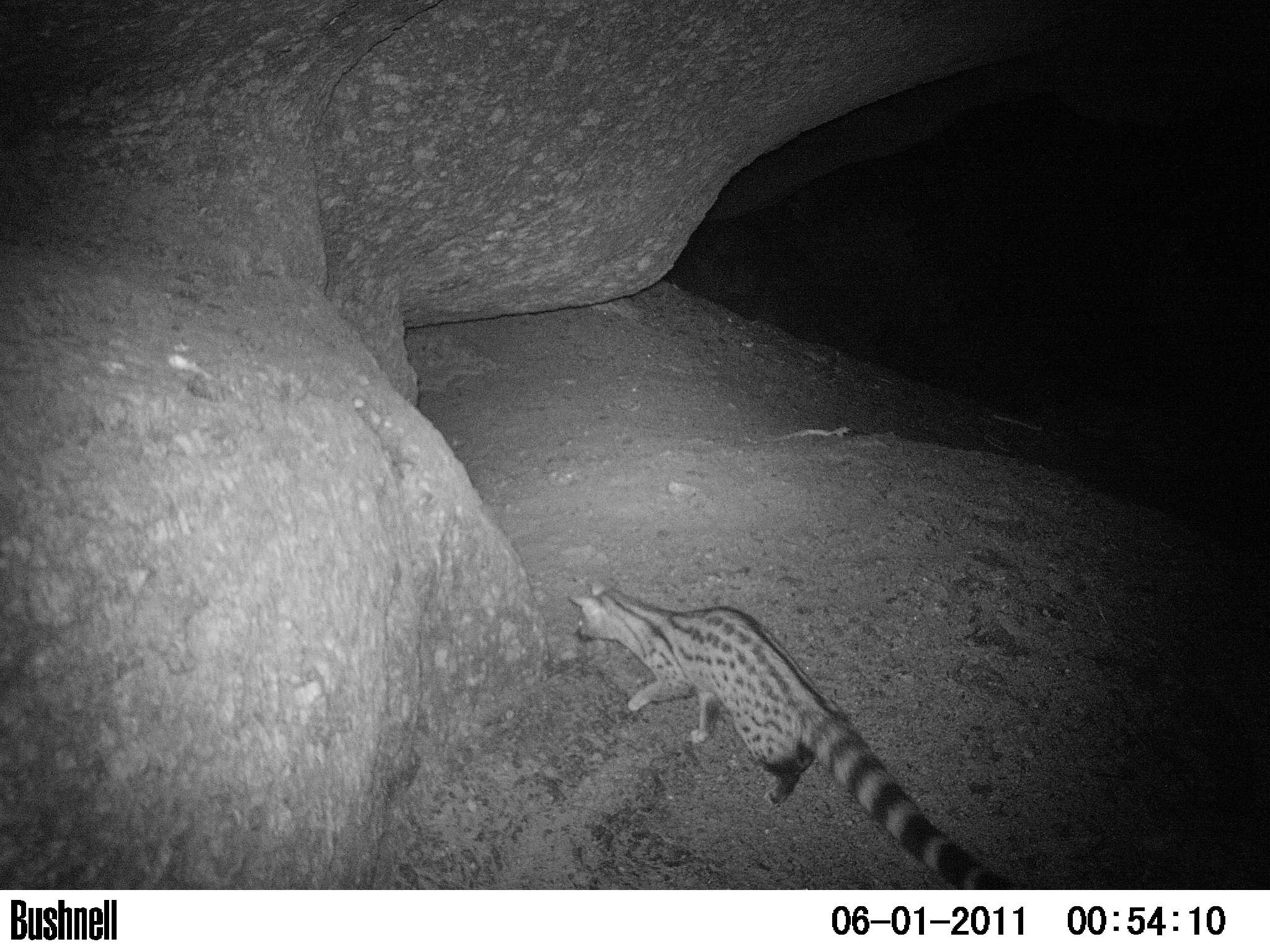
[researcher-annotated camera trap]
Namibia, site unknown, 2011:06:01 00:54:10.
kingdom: Animalia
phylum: Chordata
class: Mammalia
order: Carnivora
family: Viverridae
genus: Genetta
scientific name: Genetta genetta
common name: northern small-spotted genet